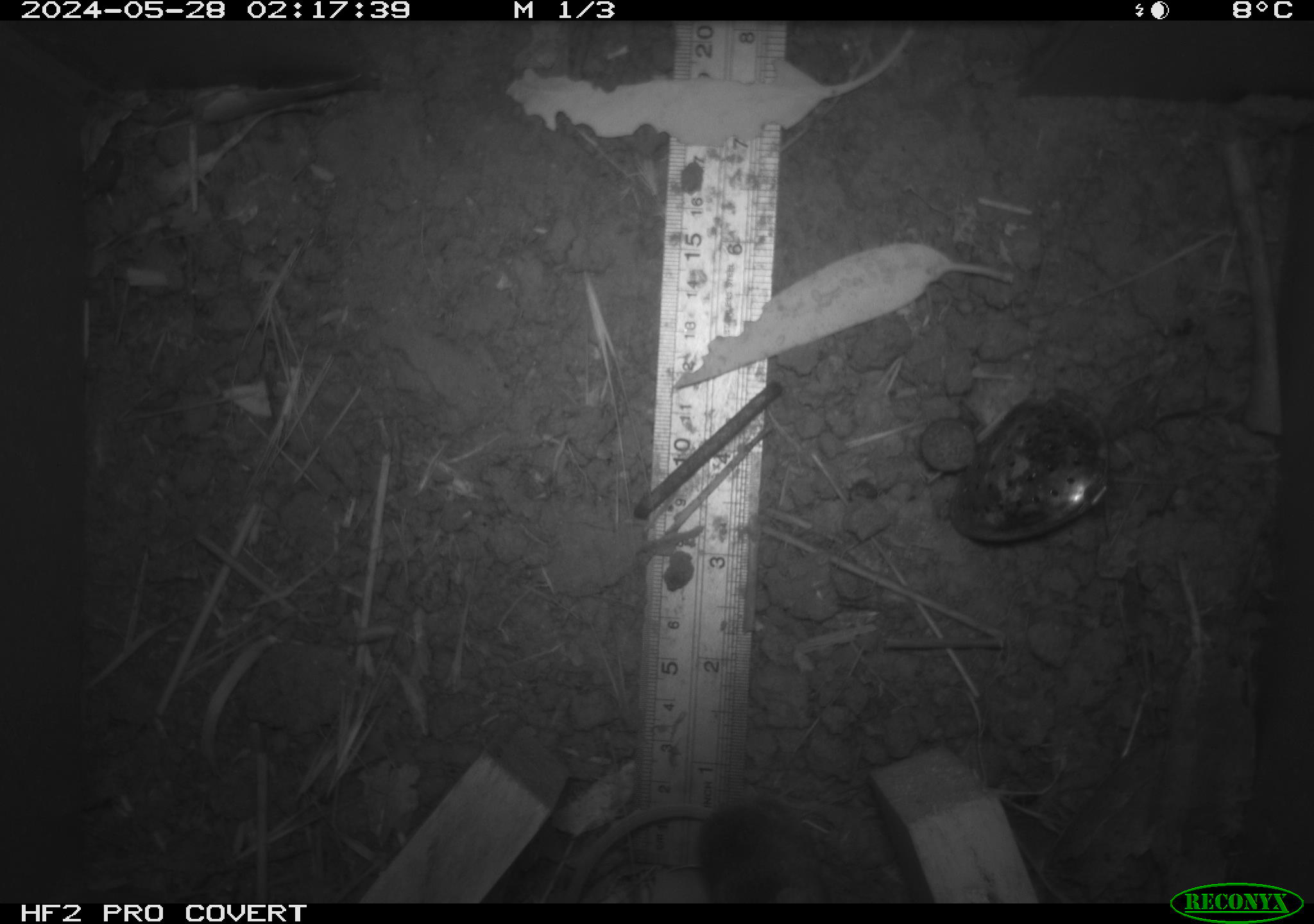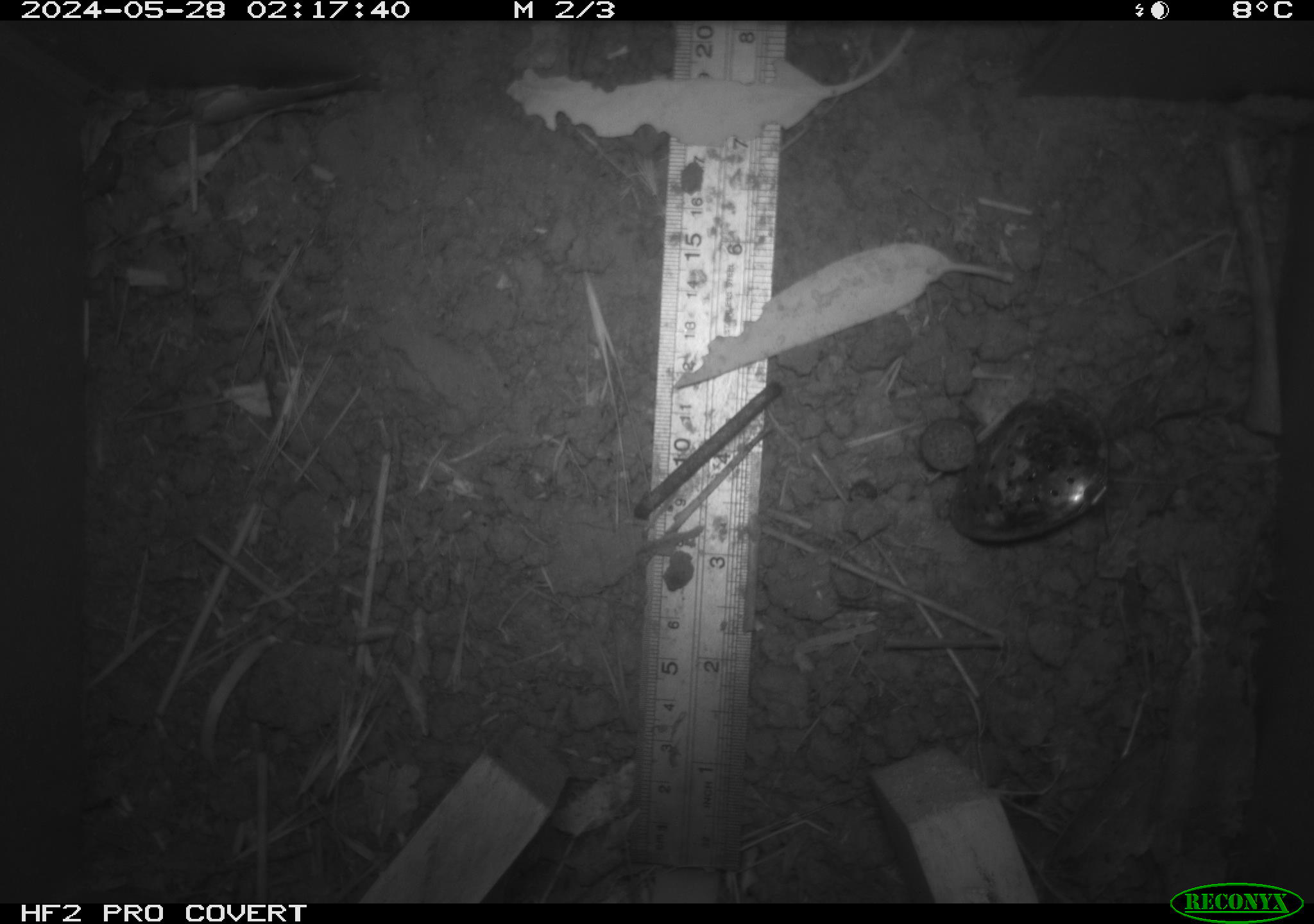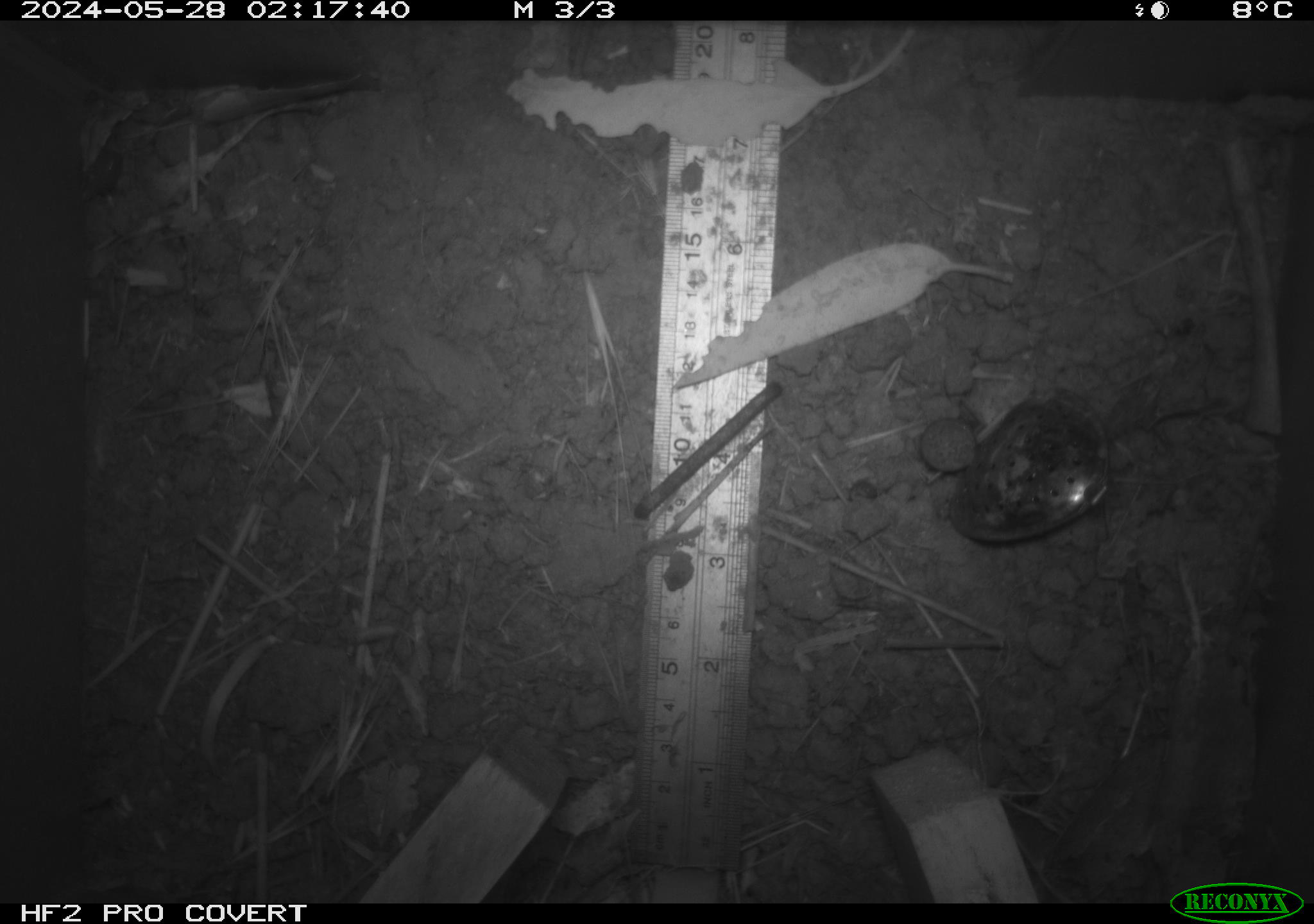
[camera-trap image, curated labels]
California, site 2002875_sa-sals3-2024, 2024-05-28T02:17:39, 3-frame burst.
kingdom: Animalia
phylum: Chordata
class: Mammalia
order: Rodentia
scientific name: Rodentia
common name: rodent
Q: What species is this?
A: Rodent (Rodentia).